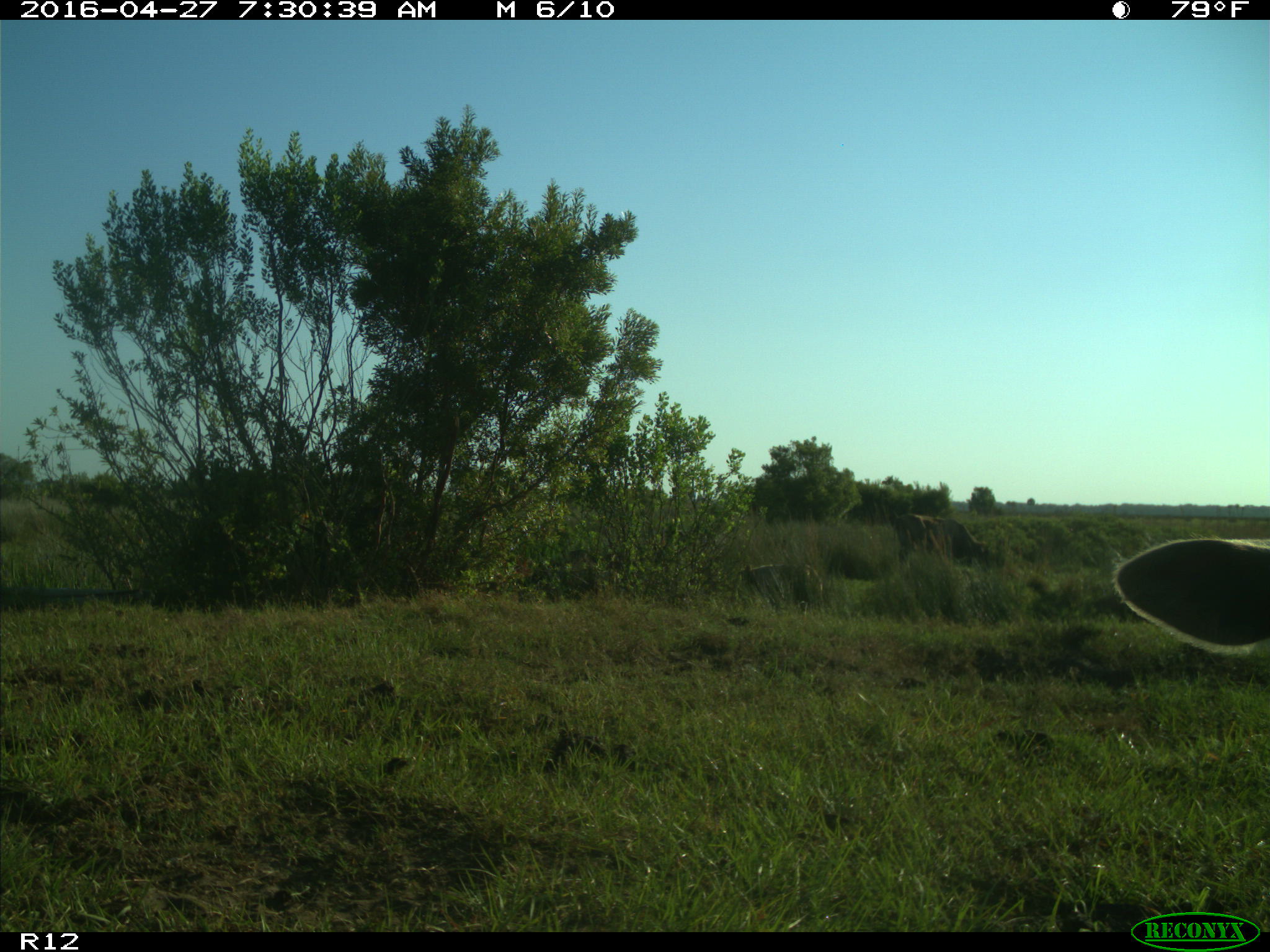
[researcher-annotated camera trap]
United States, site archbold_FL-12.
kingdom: Animalia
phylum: Chordata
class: Mammalia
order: Artiodactyla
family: Bovidae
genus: Bos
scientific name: Bos taurus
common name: domestic cow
Bos taurus (domestic cow).